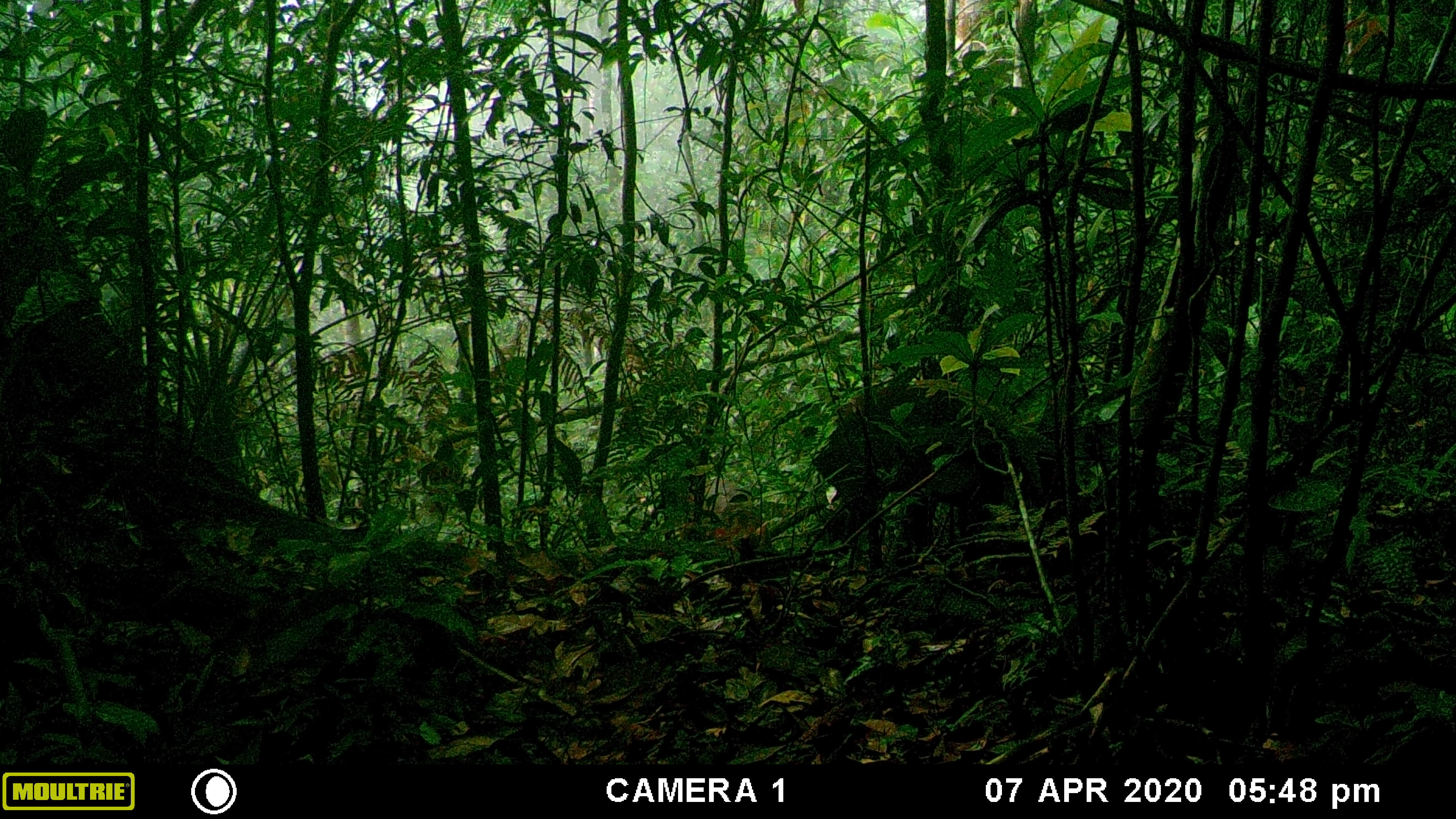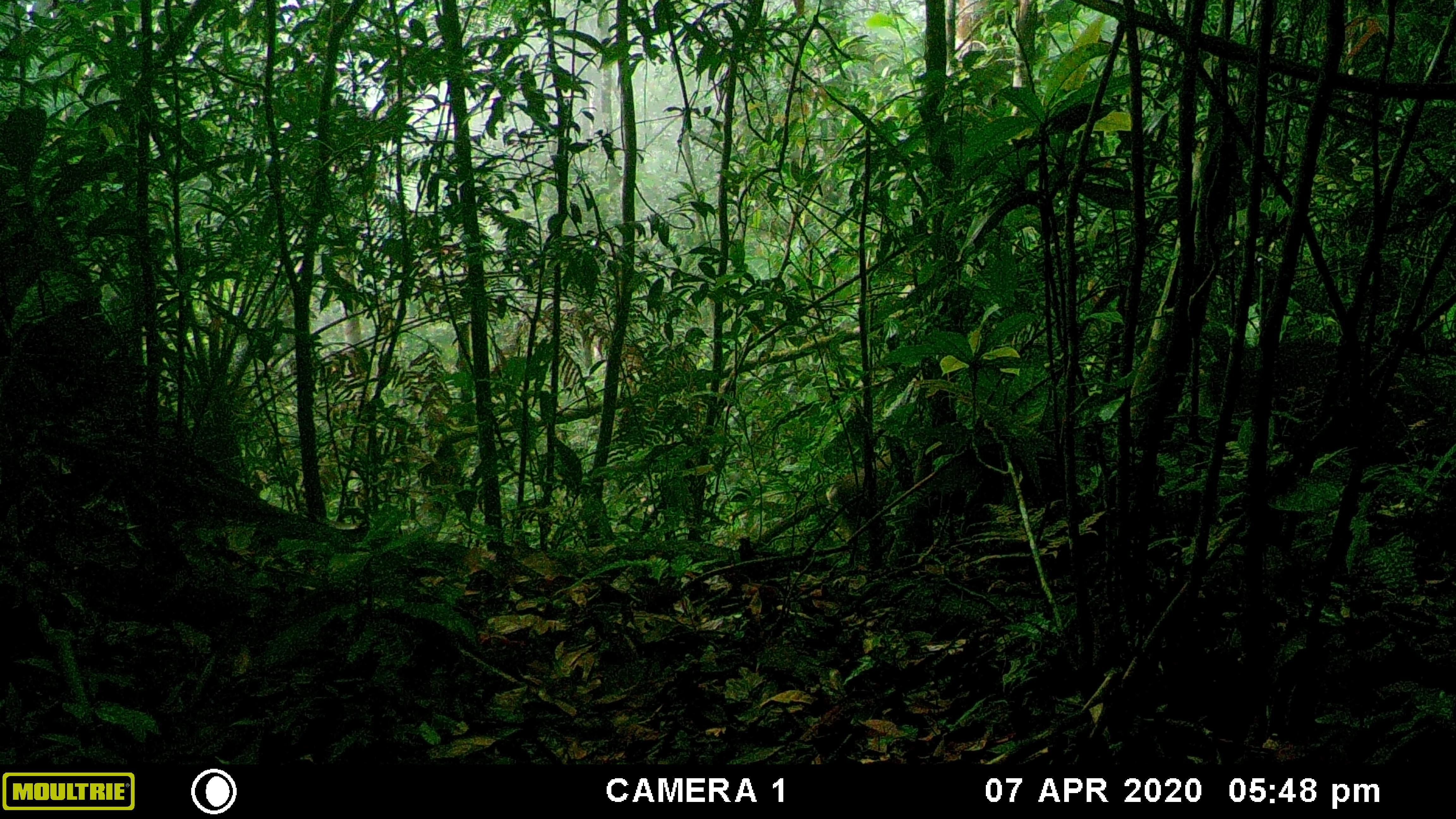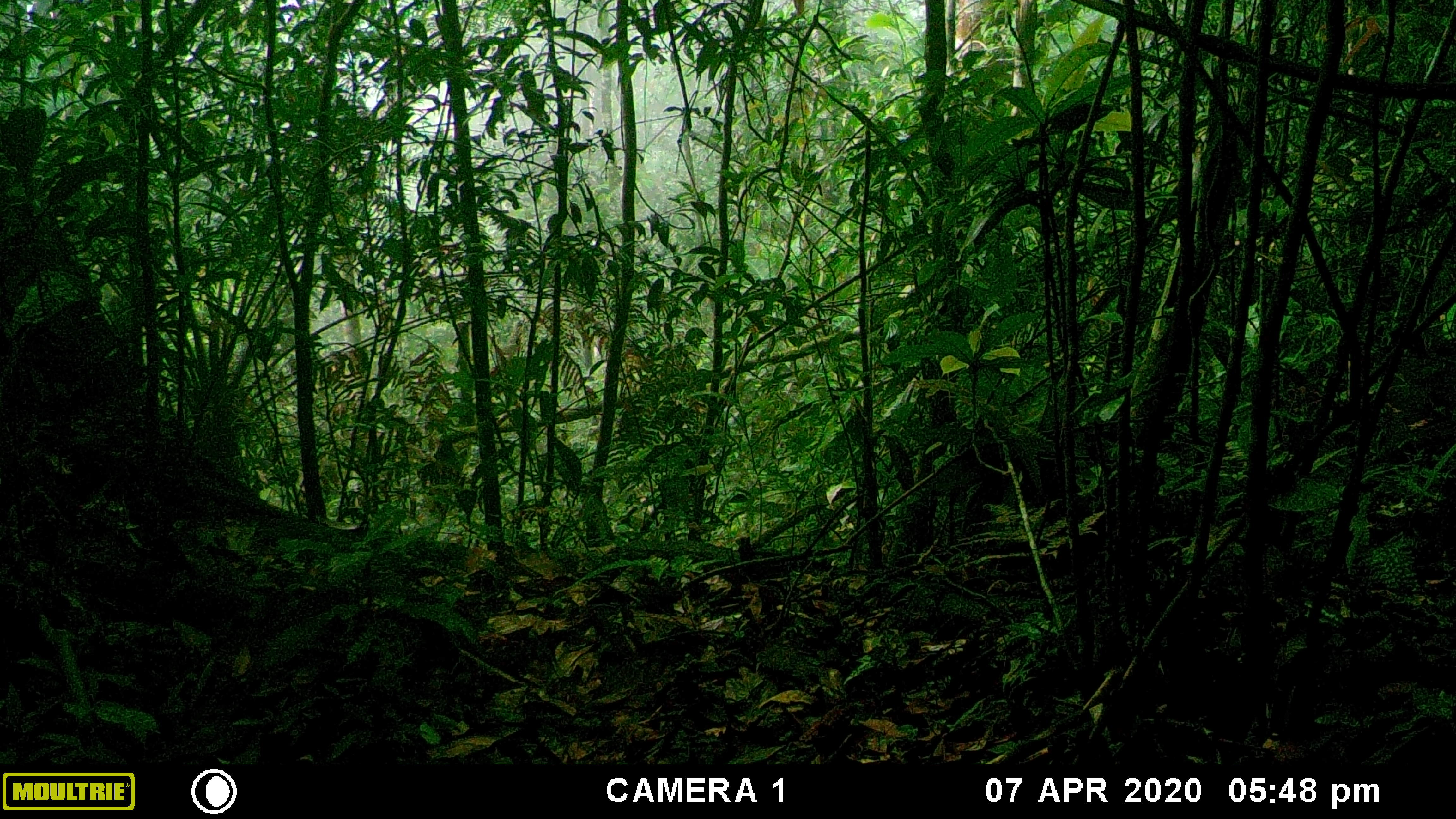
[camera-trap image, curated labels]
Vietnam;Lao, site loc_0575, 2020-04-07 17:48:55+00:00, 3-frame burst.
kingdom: Animalia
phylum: Chordata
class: Mammalia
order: Artiodactyla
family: Cervidae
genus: Muntiacus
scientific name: Muntiacus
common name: muntjacs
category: unidentified muntjac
Unidentified muntjac (muntjacs) (Muntiacus). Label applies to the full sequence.